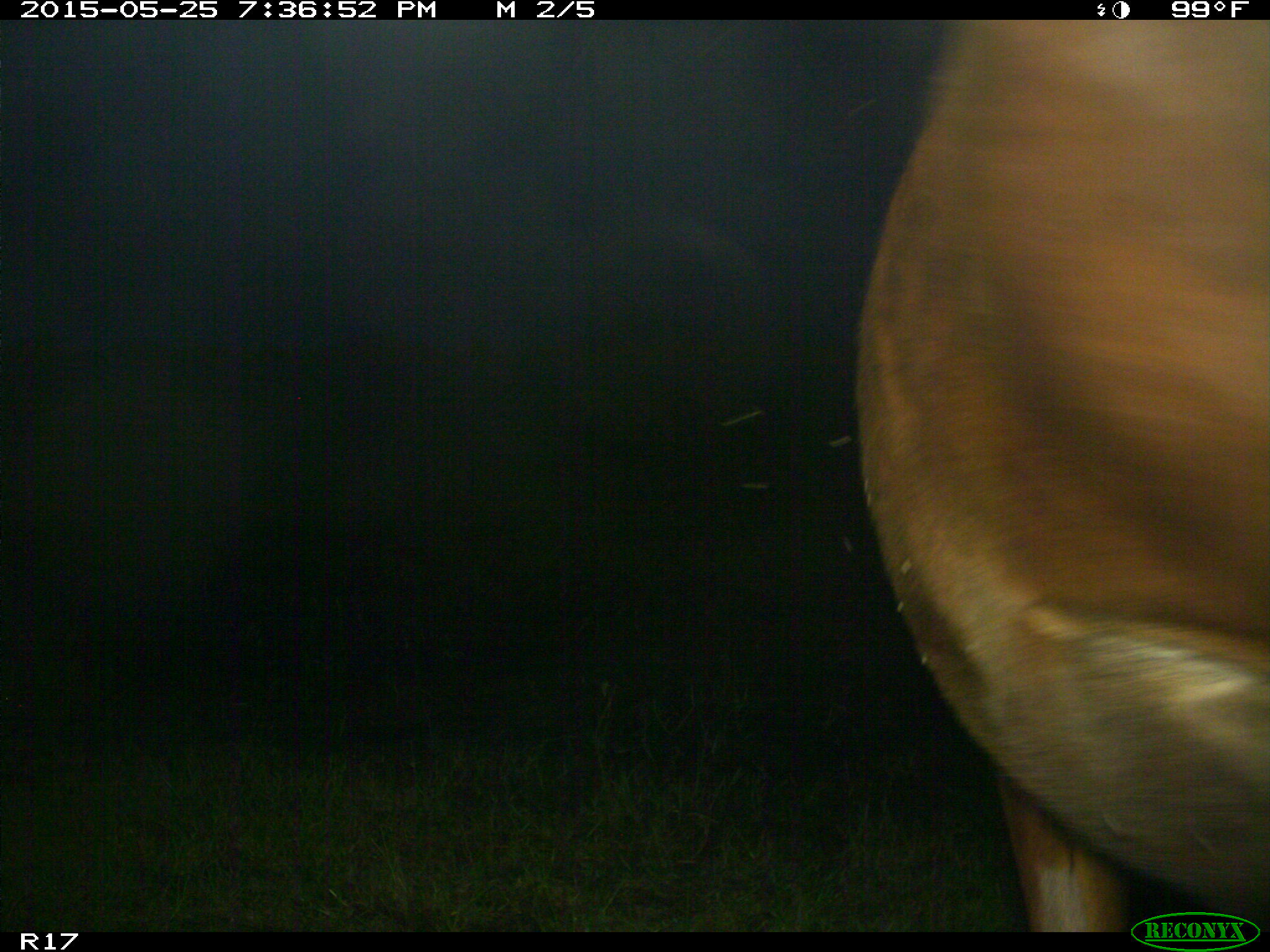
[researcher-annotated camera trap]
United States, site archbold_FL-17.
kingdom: Animalia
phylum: Chordata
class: Mammalia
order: Artiodactyla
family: Bovidae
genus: Bos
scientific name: Bos taurus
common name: domestic cow